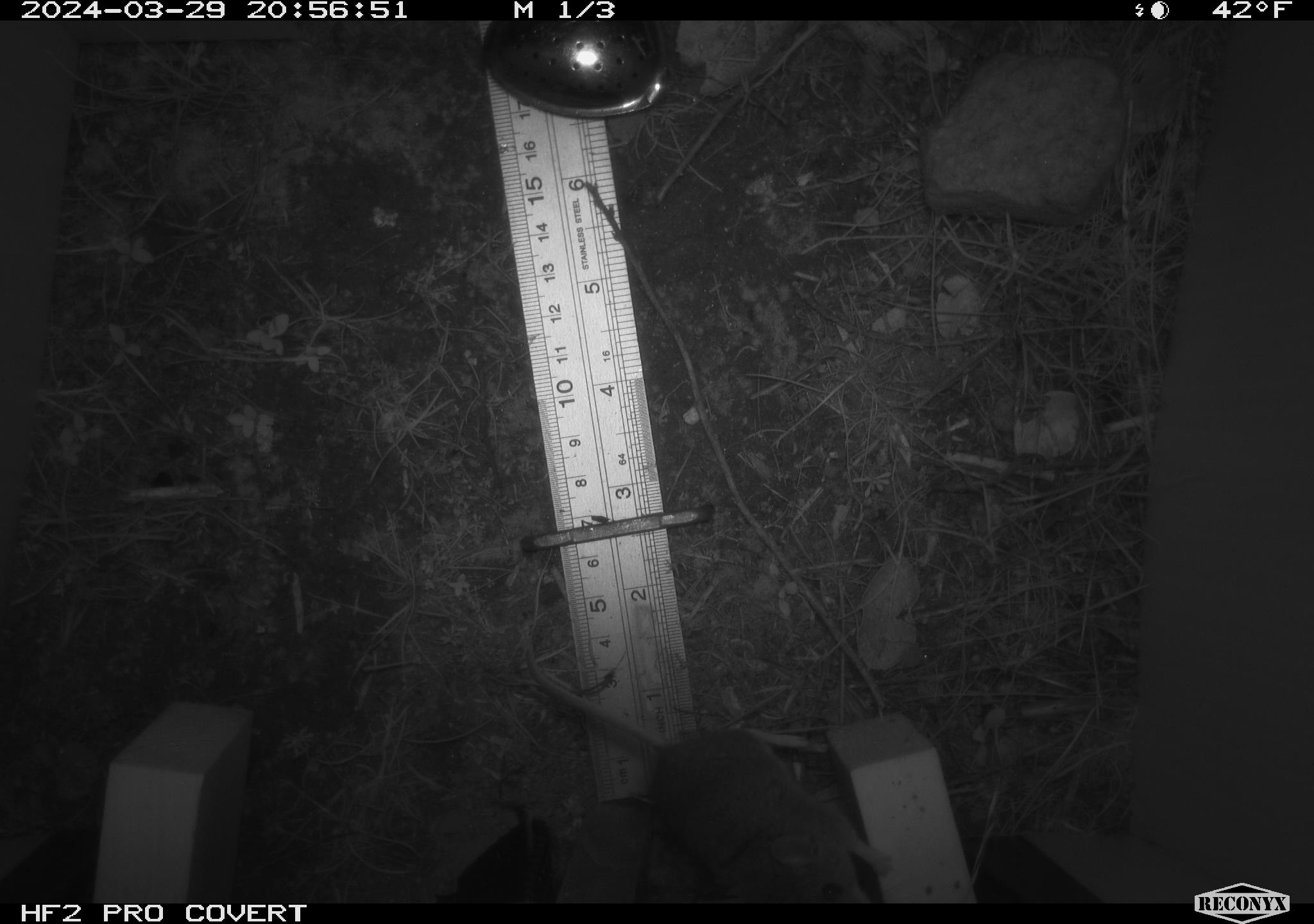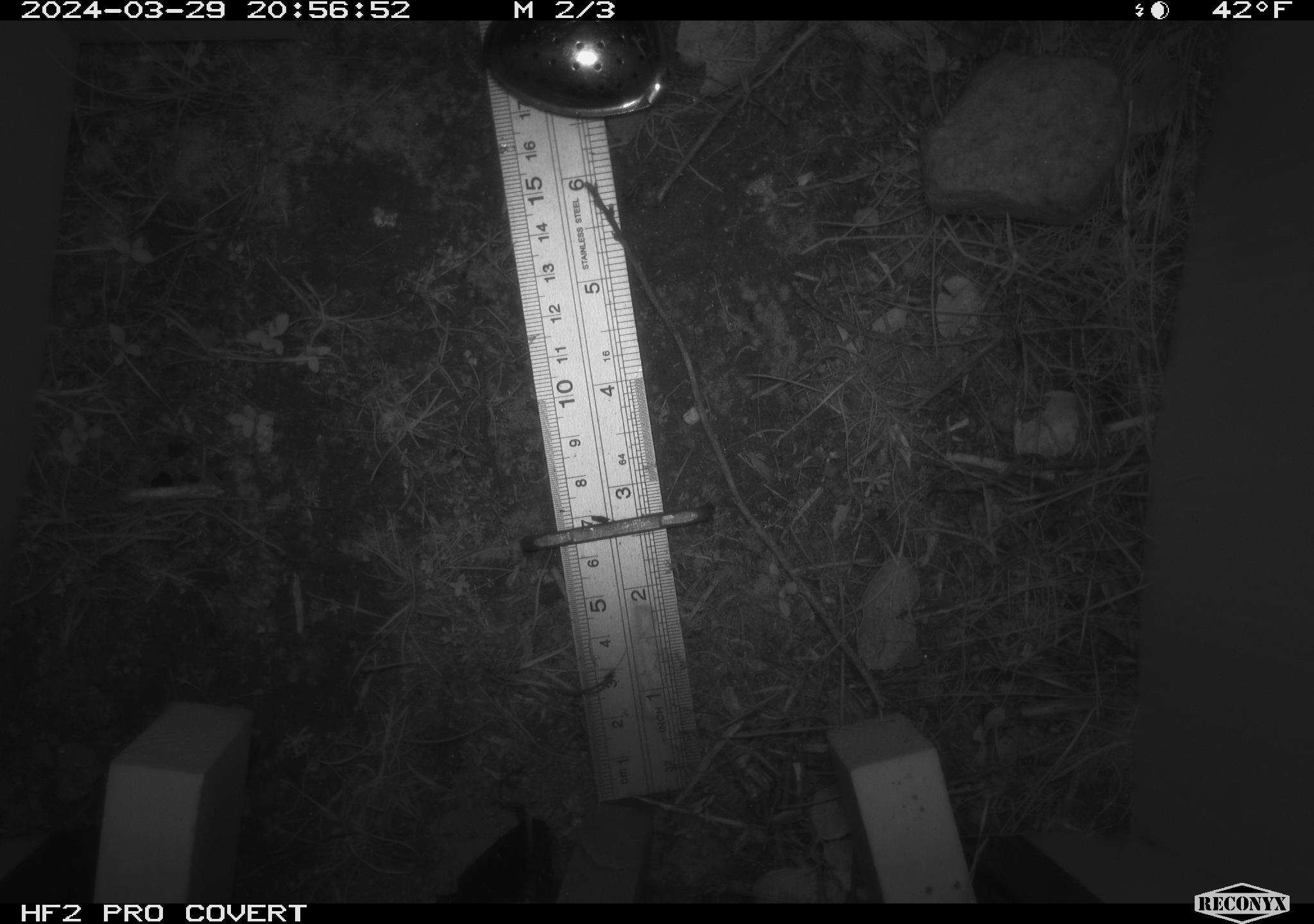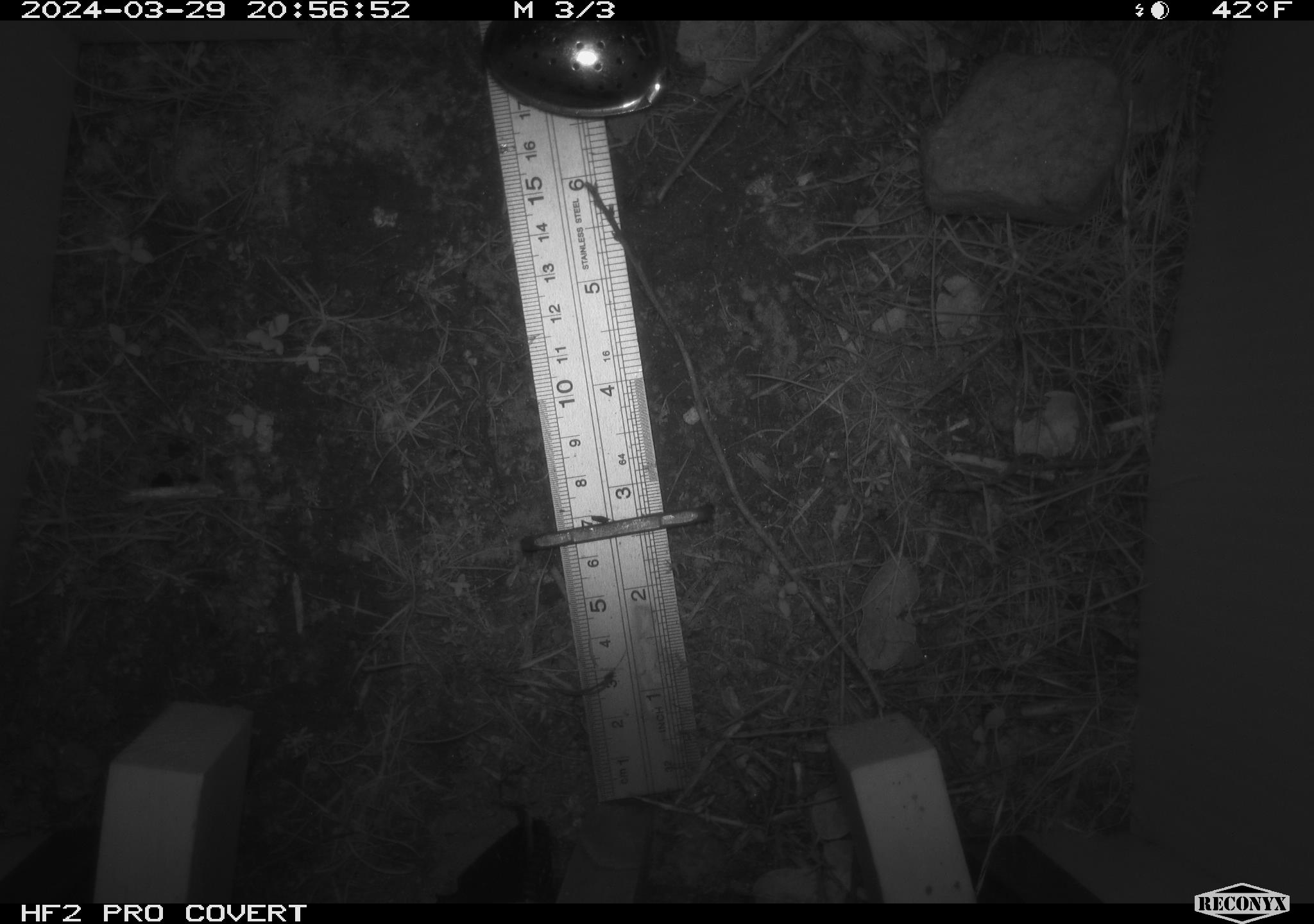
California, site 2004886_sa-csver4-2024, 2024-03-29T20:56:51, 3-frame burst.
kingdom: Animalia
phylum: Chordata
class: Mammalia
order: Rodentia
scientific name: Rodentia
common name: mouse species